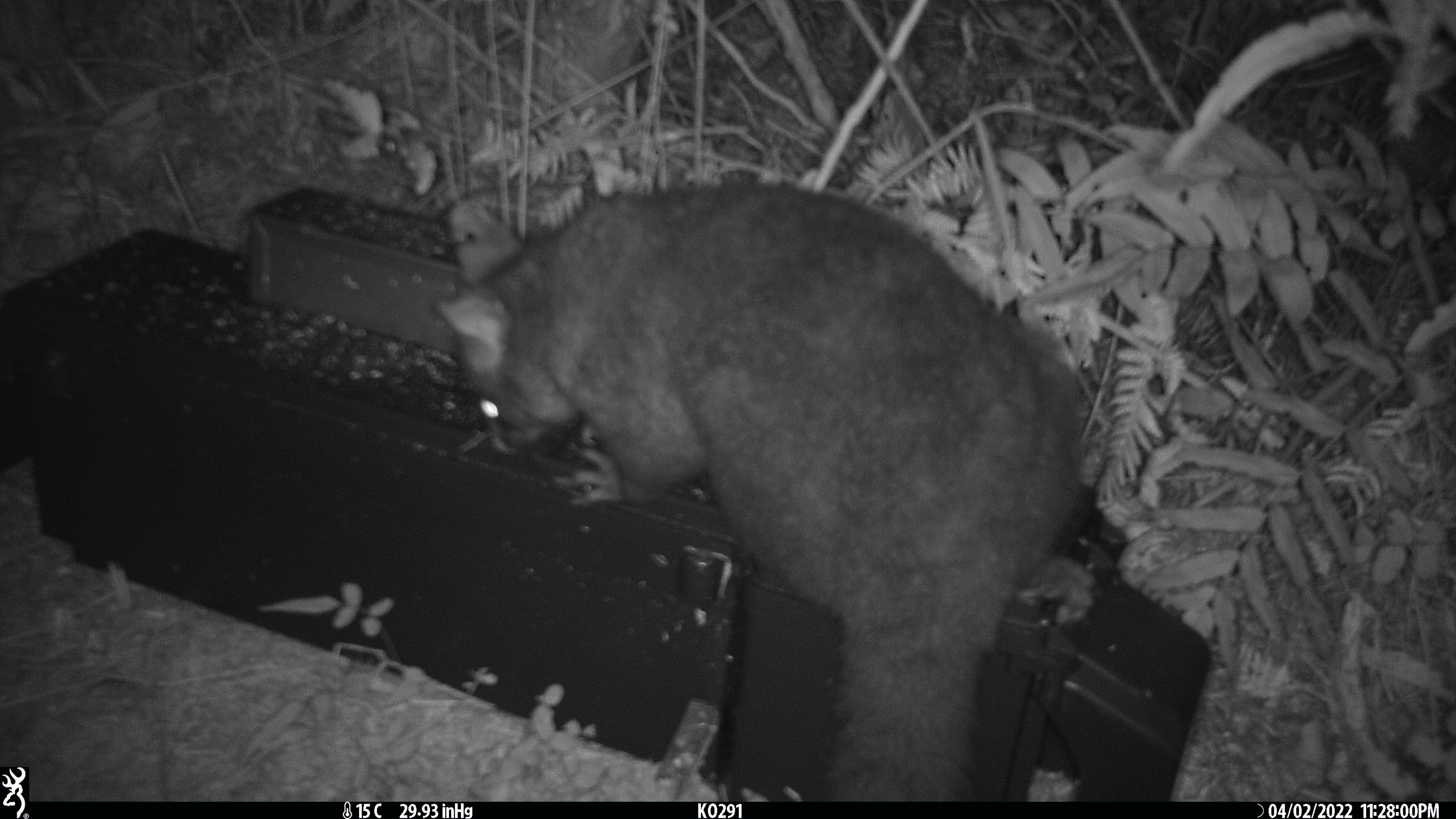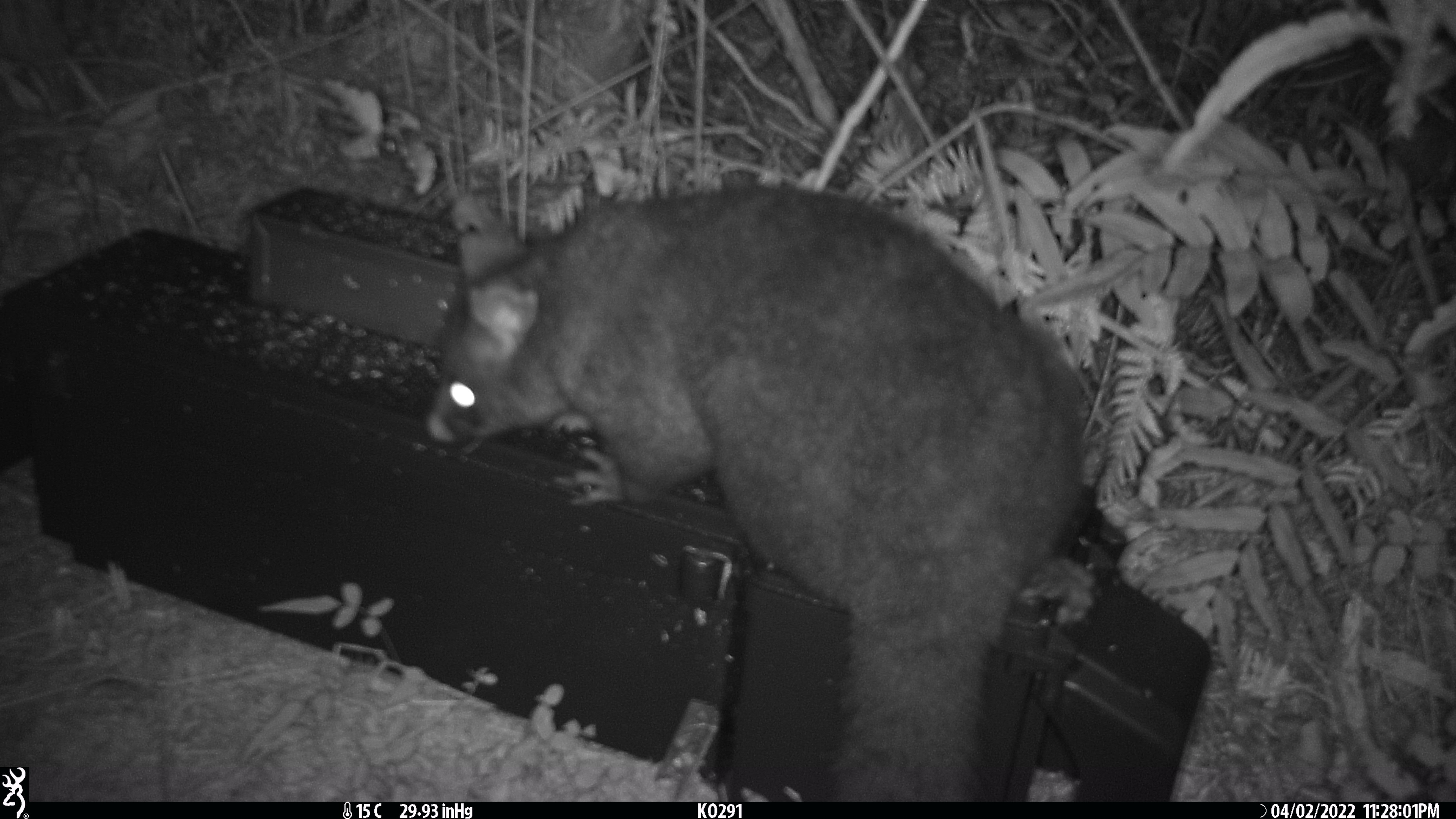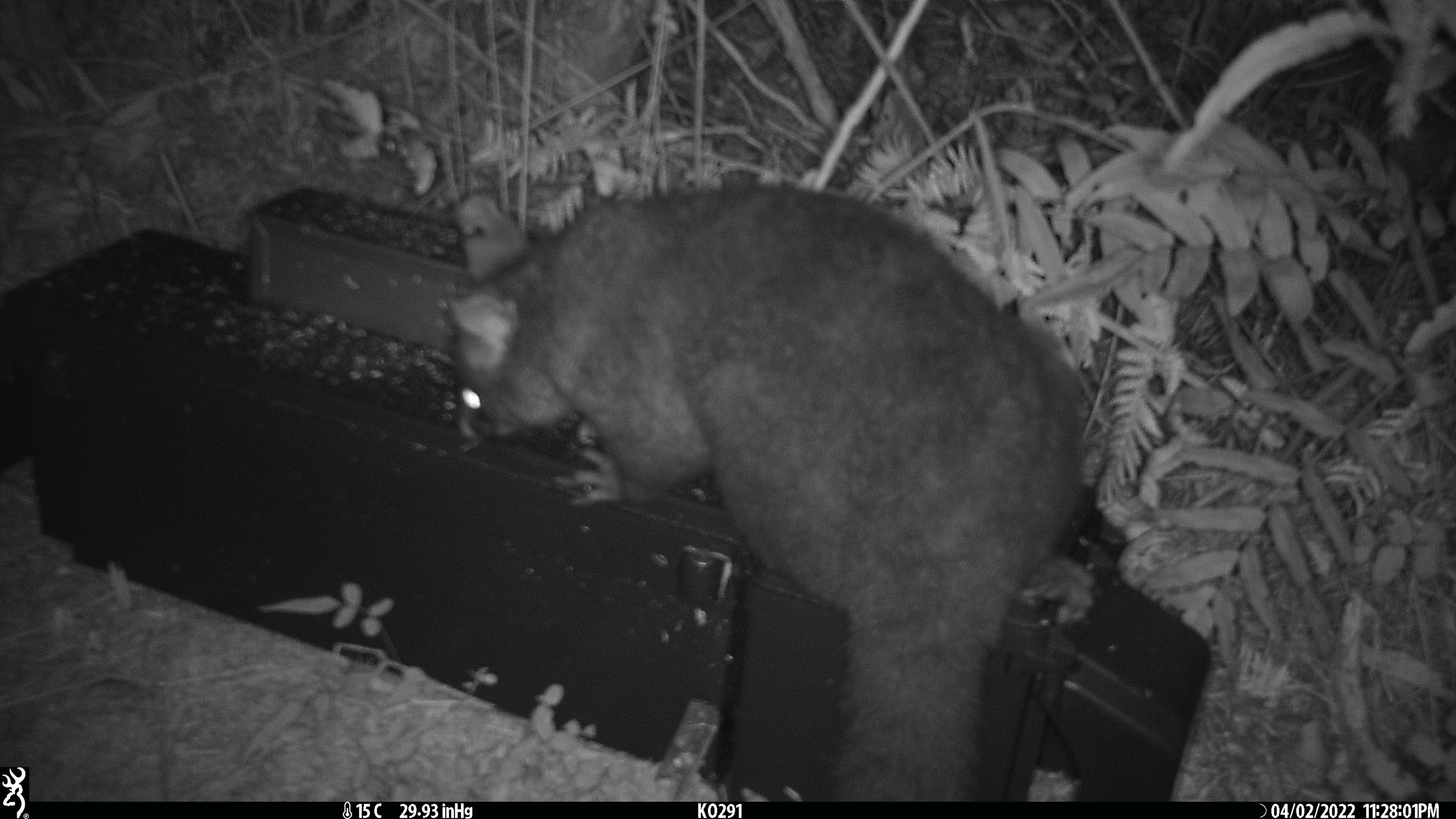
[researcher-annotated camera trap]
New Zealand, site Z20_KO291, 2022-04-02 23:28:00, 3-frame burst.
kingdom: Animalia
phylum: Chordata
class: Mammalia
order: Diprotodontia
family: Phalangeridae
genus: Trichosurus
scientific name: Trichosurus vulpecula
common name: common brushtail possum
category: possum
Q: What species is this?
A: Possum (common brushtail possum) (Trichosurus vulpecula).